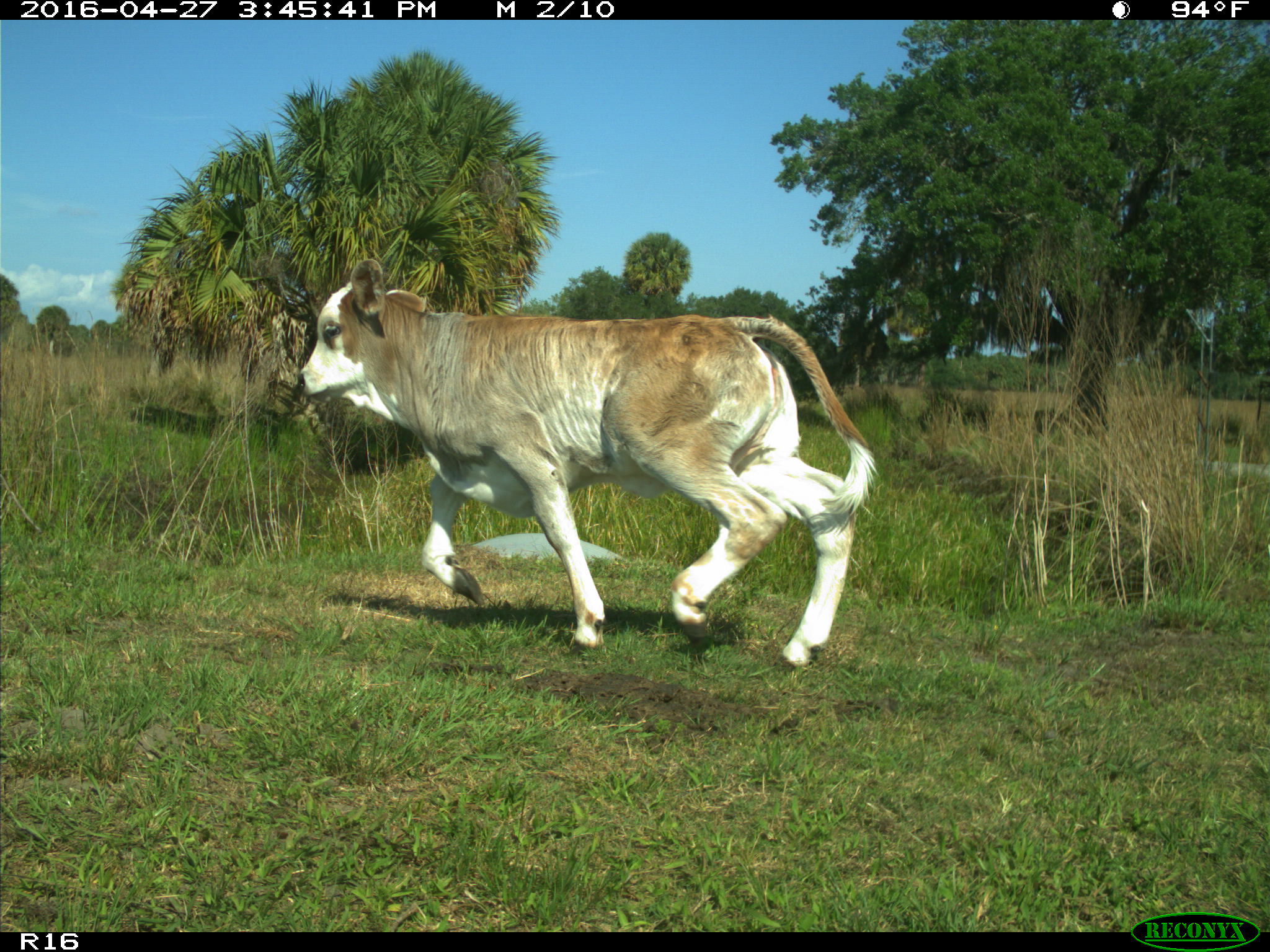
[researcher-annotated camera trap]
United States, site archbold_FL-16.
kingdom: Animalia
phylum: Chordata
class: Mammalia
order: Artiodactyla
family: Bovidae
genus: Bos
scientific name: Bos taurus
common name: domestic cow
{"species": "Bos taurus (domestic cow)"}